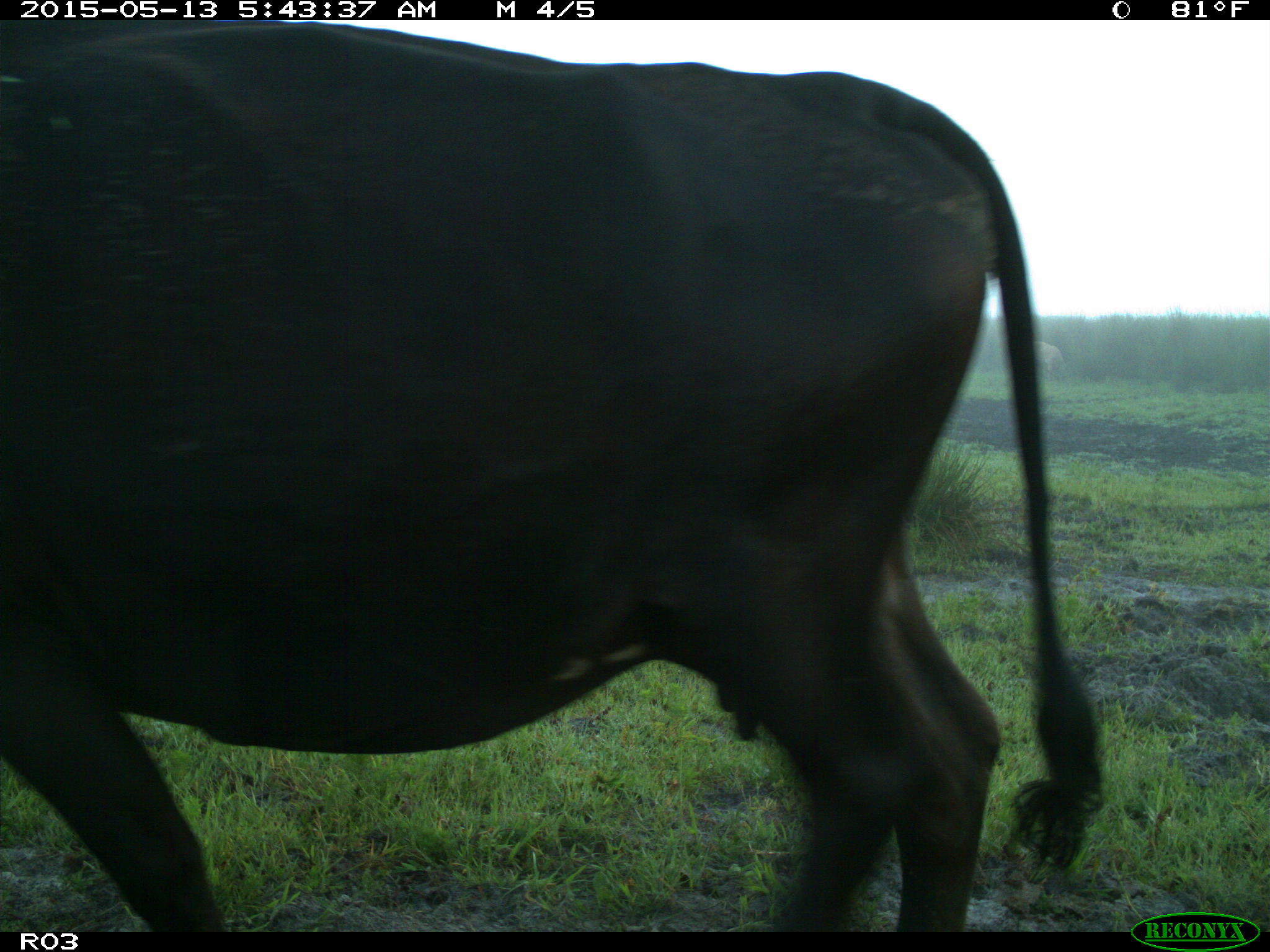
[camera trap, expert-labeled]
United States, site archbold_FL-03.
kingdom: Animalia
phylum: Chordata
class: Mammalia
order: Artiodactyla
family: Bovidae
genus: Bos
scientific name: Bos taurus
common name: domestic cow